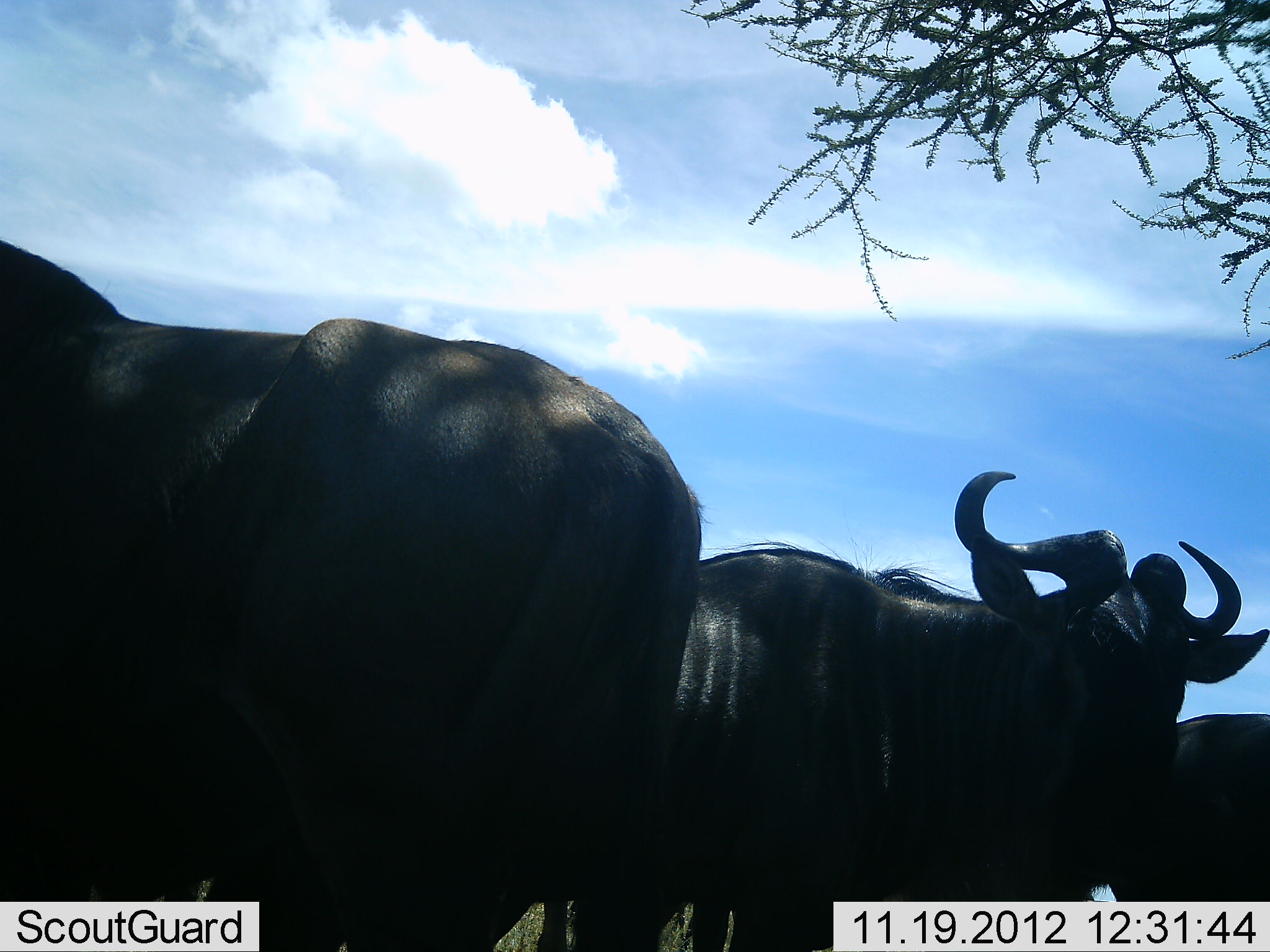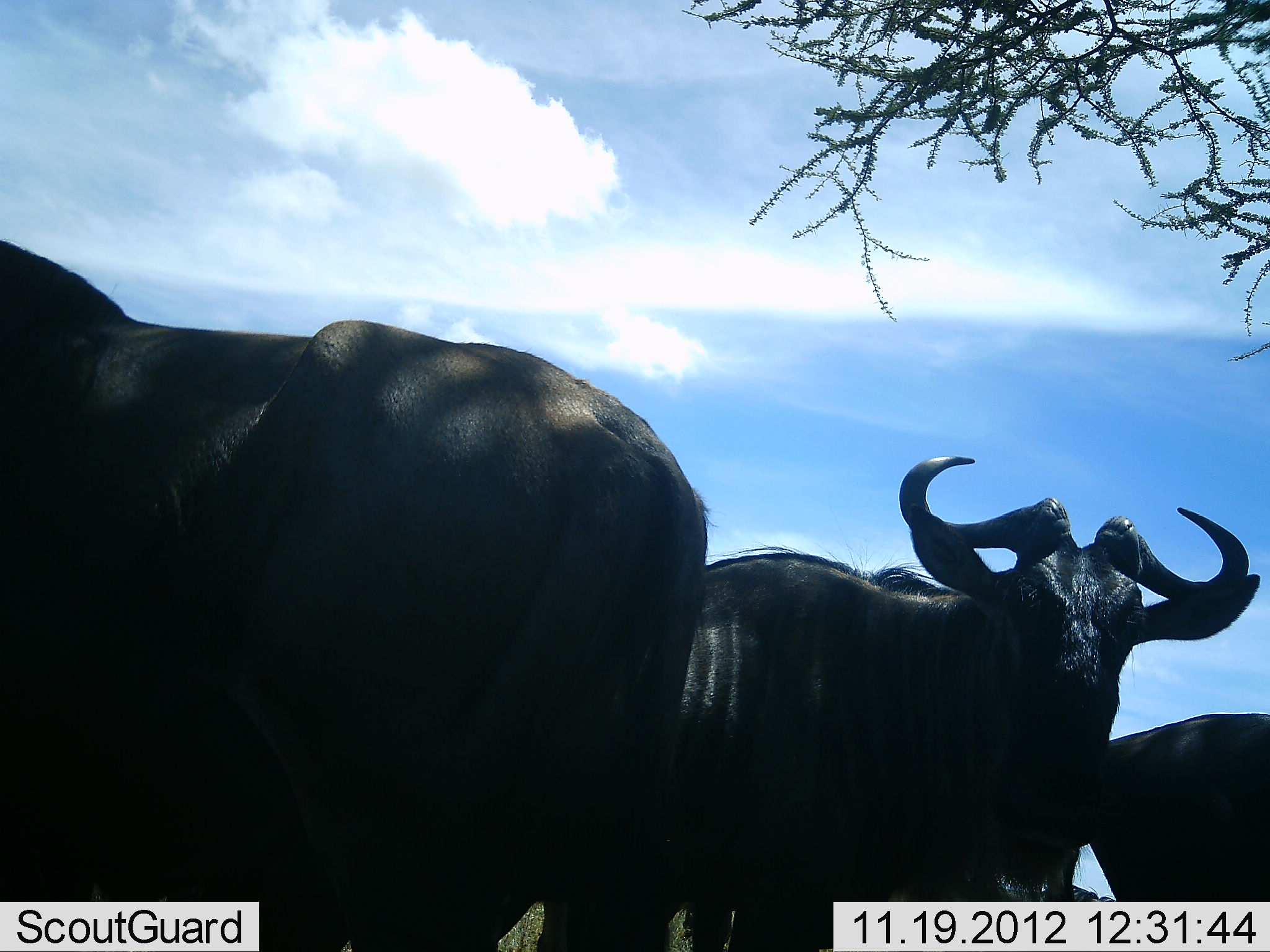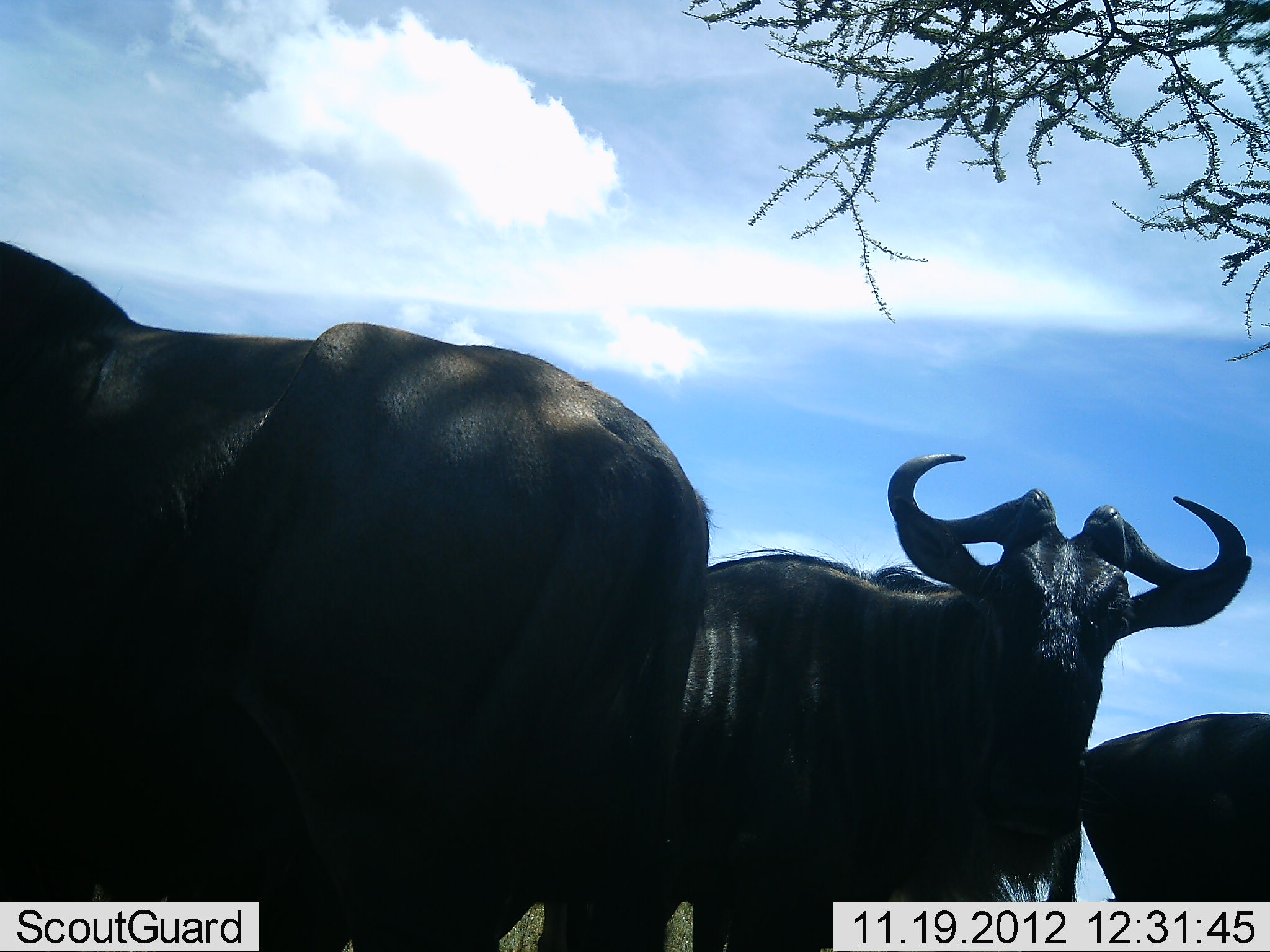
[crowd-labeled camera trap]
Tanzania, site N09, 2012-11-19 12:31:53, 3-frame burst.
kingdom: Animalia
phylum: Chordata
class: Mammalia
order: Artiodactyla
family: Bovidae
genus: Connochaetes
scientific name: Connochaetes taurinus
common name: blue wildebeest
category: wildebeest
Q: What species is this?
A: Wildebeest (blue wildebeest) (Connochaetes taurinus).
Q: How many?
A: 3.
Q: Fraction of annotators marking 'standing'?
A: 100%.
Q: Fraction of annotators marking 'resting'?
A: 0%.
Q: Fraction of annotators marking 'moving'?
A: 0%.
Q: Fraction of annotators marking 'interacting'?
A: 0%.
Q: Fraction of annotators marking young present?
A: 0%.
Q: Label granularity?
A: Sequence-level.